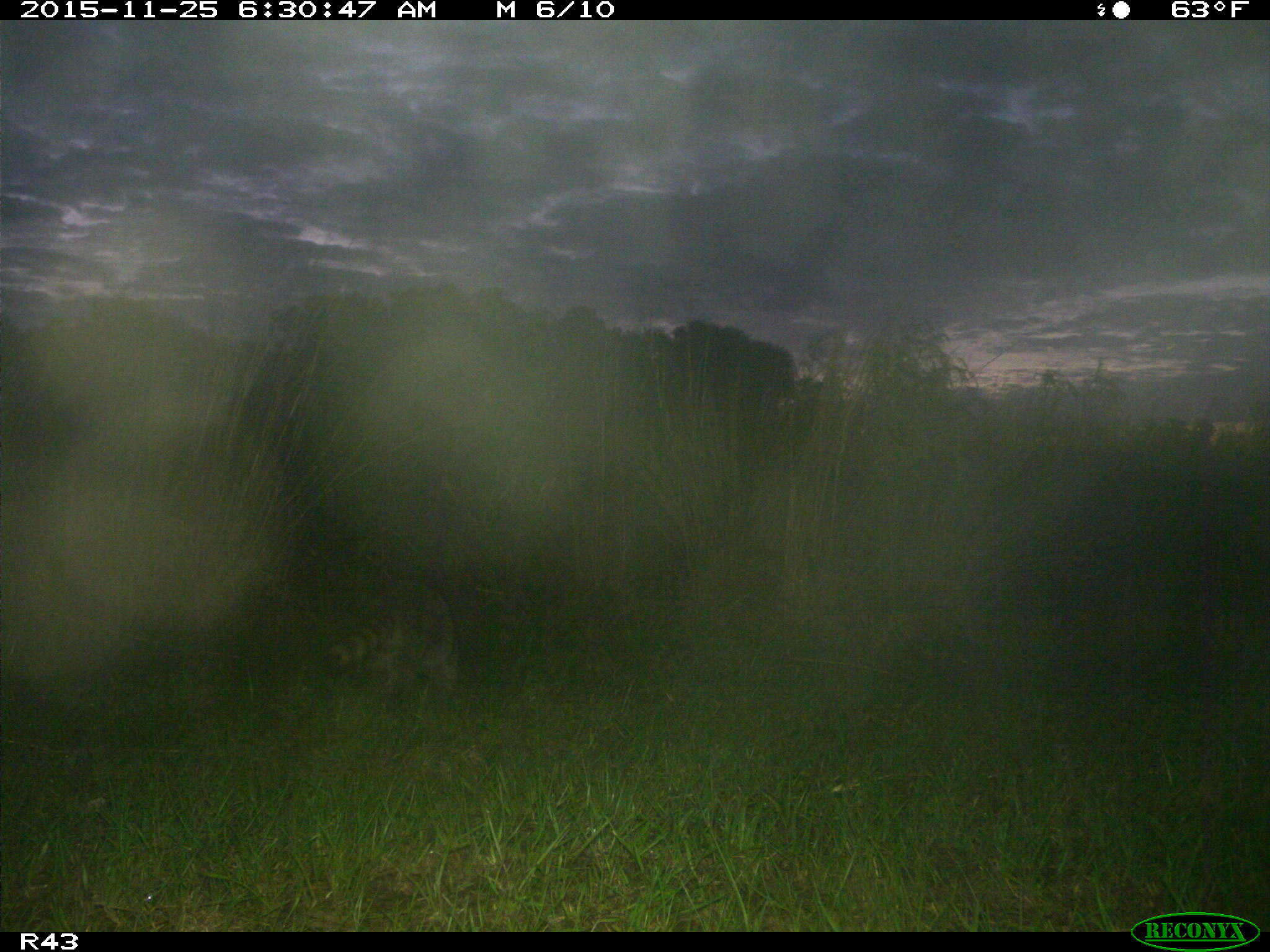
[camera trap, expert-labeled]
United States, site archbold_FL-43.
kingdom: Animalia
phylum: Chordata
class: Mammalia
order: Carnivora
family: Procyonidae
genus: Procyon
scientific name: Procyon lotor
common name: common raccoon